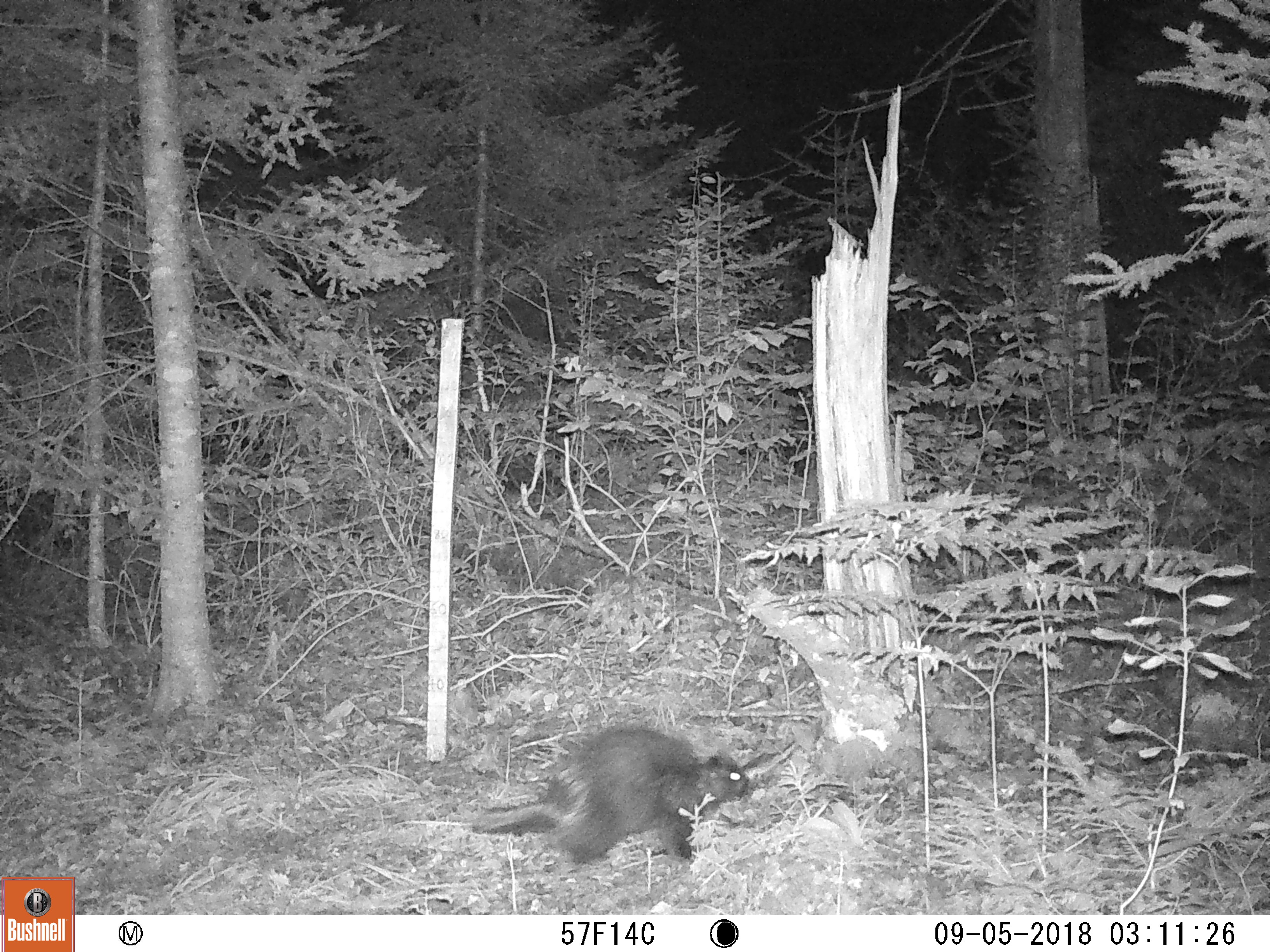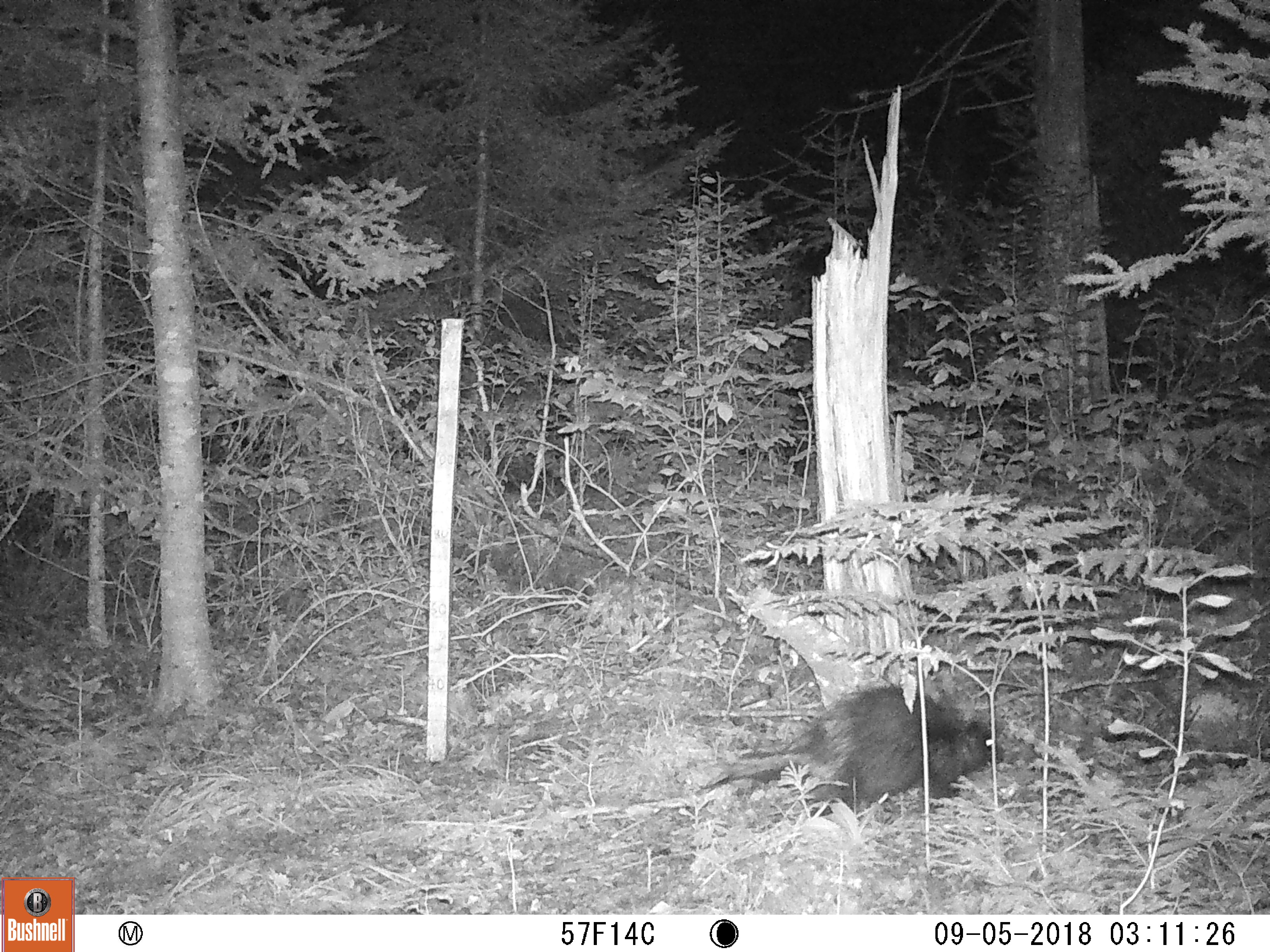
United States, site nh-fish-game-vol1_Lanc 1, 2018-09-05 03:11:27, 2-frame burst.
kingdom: Animalia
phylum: Chordata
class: Mammalia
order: Rodentia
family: Erethizontidae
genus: Erethizon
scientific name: Erethizon dorsatum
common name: porcupine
Porcupine (Erethizon dorsatum).